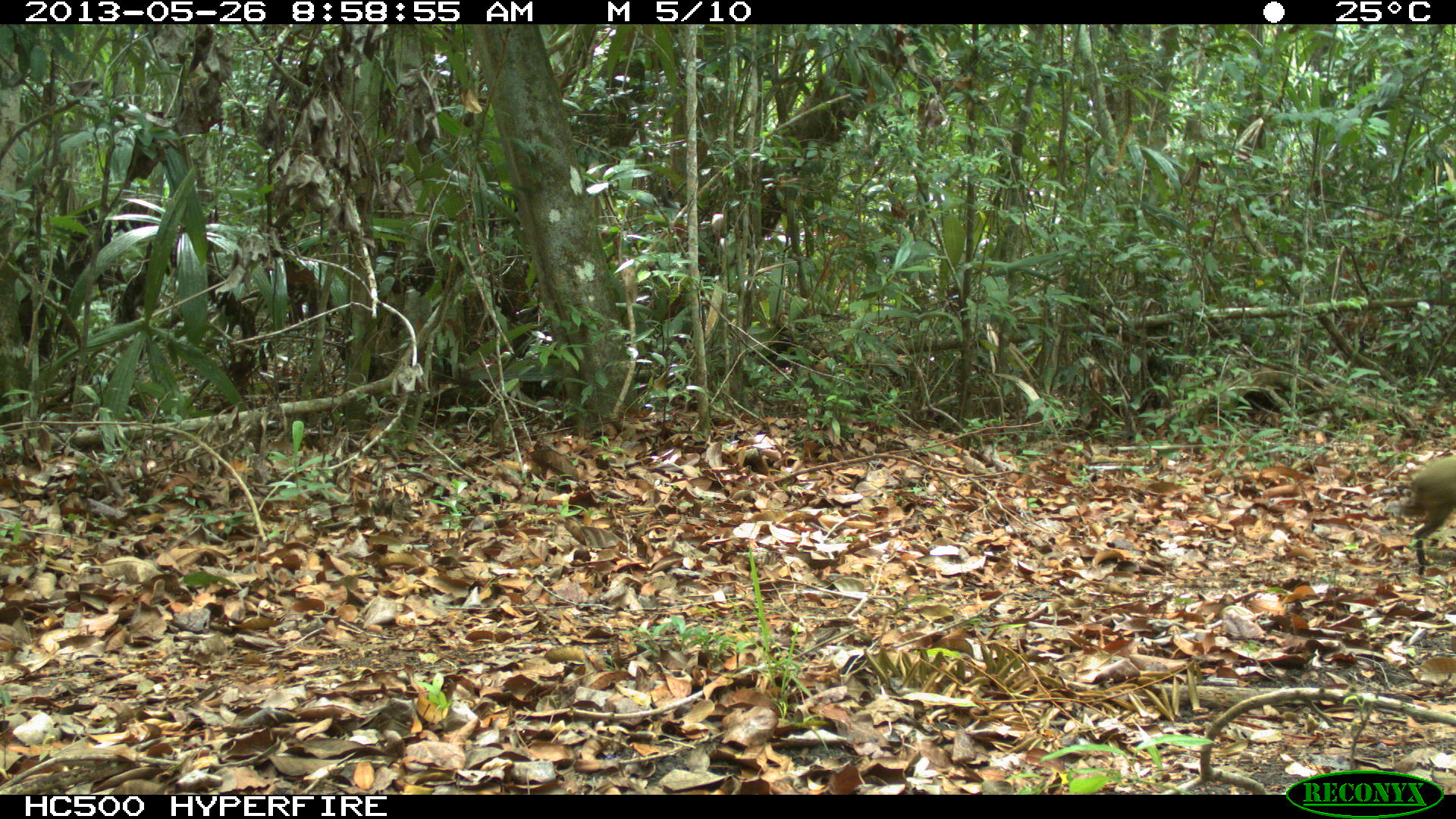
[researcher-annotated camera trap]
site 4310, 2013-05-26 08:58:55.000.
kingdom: Animalia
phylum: Chordata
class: Mammalia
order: Rodentia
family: Dasyproctidae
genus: Dasyprocta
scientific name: Dasyprocta punctata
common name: central american agouti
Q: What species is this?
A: Dasyprocta punctata (central american agouti).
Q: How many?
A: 1.